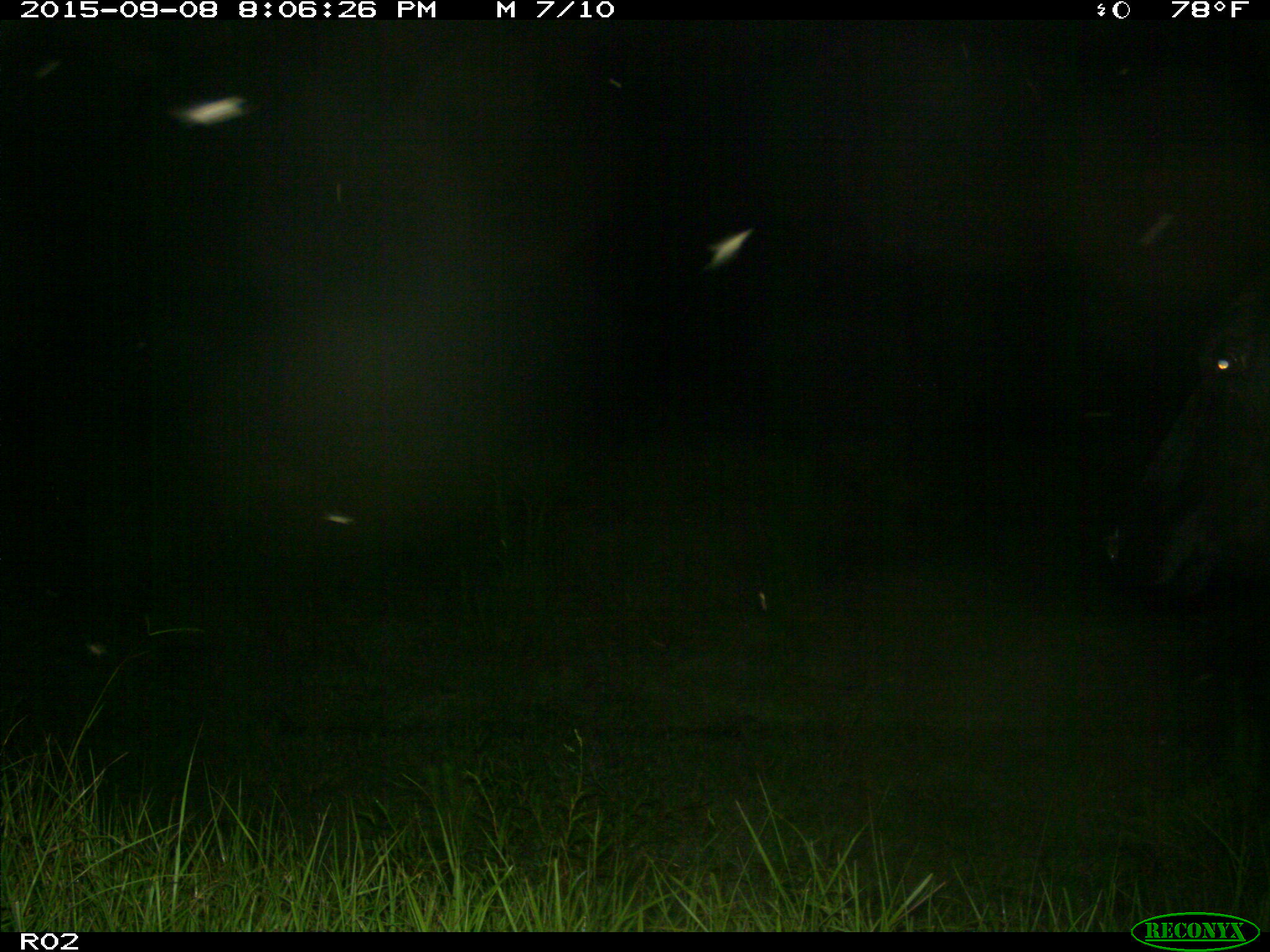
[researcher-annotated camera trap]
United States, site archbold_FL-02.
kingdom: Animalia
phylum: Chordata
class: Mammalia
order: Artiodactyla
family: Bovidae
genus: Bos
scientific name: Bos taurus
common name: domestic cow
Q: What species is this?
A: Bos taurus (domestic cow).